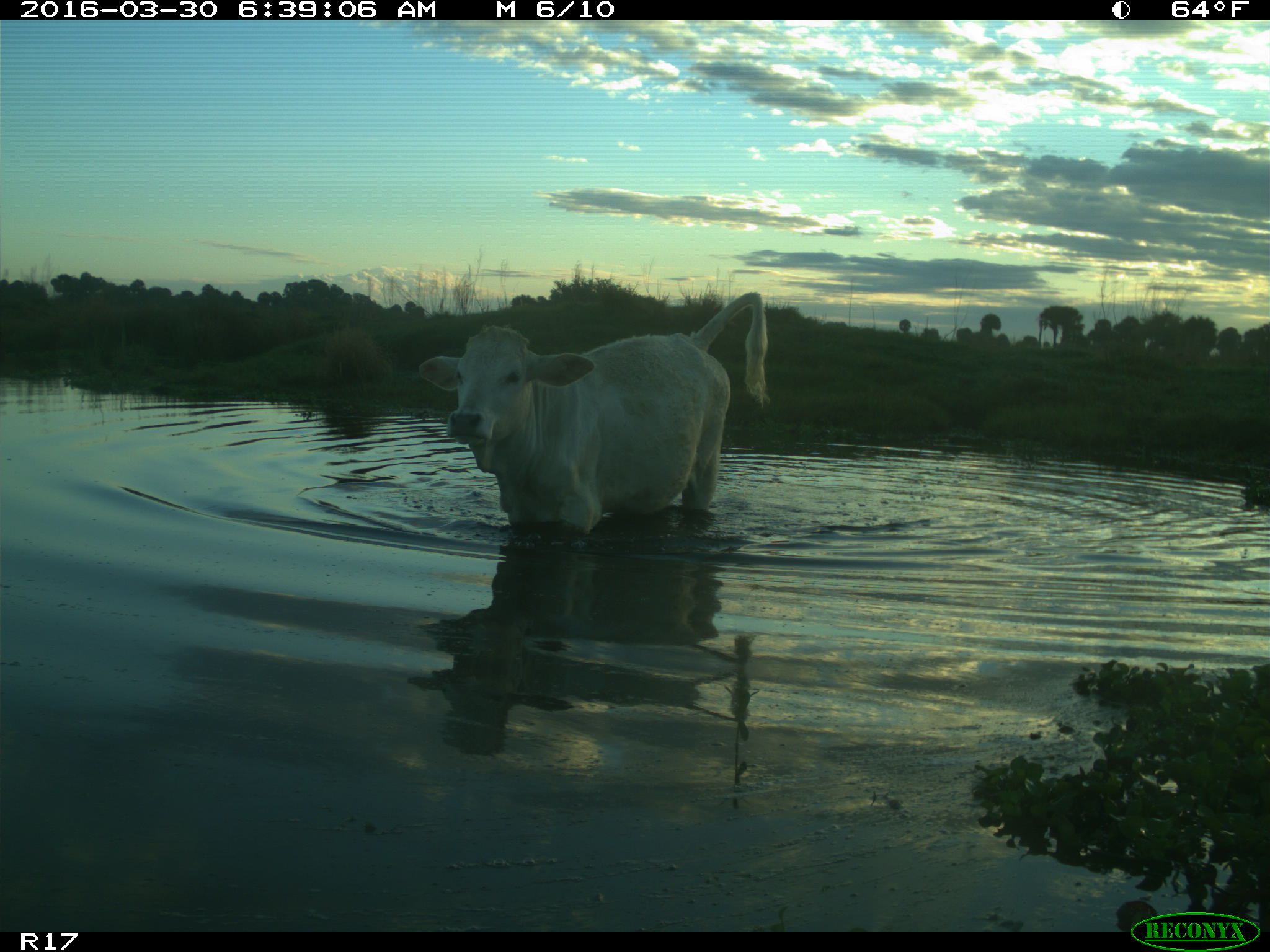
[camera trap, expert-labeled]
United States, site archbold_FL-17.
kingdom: Animalia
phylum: Chordata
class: Mammalia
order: Artiodactyla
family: Bovidae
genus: Bos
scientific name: Bos taurus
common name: domestic cow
Bos taurus (domestic cow).